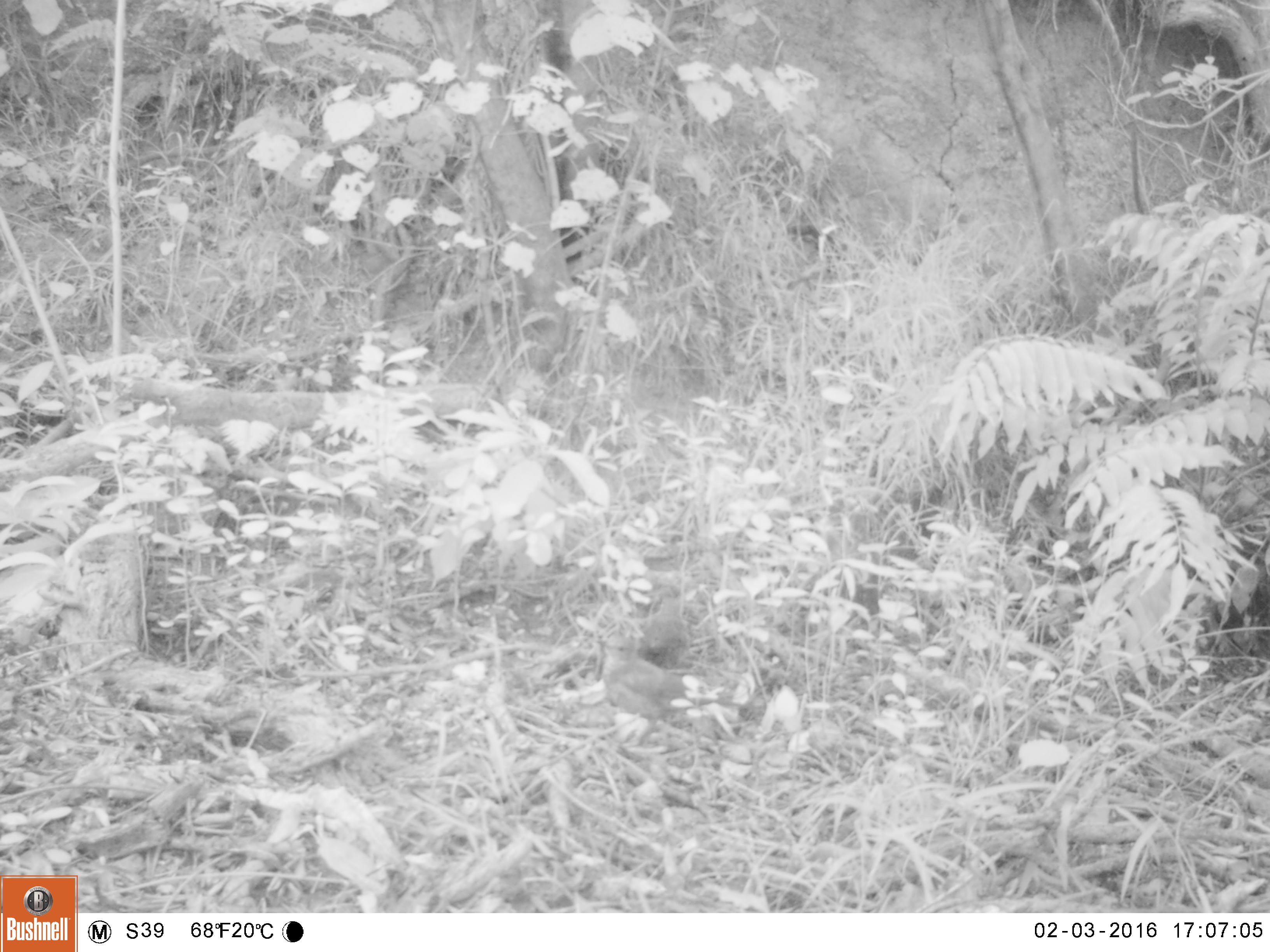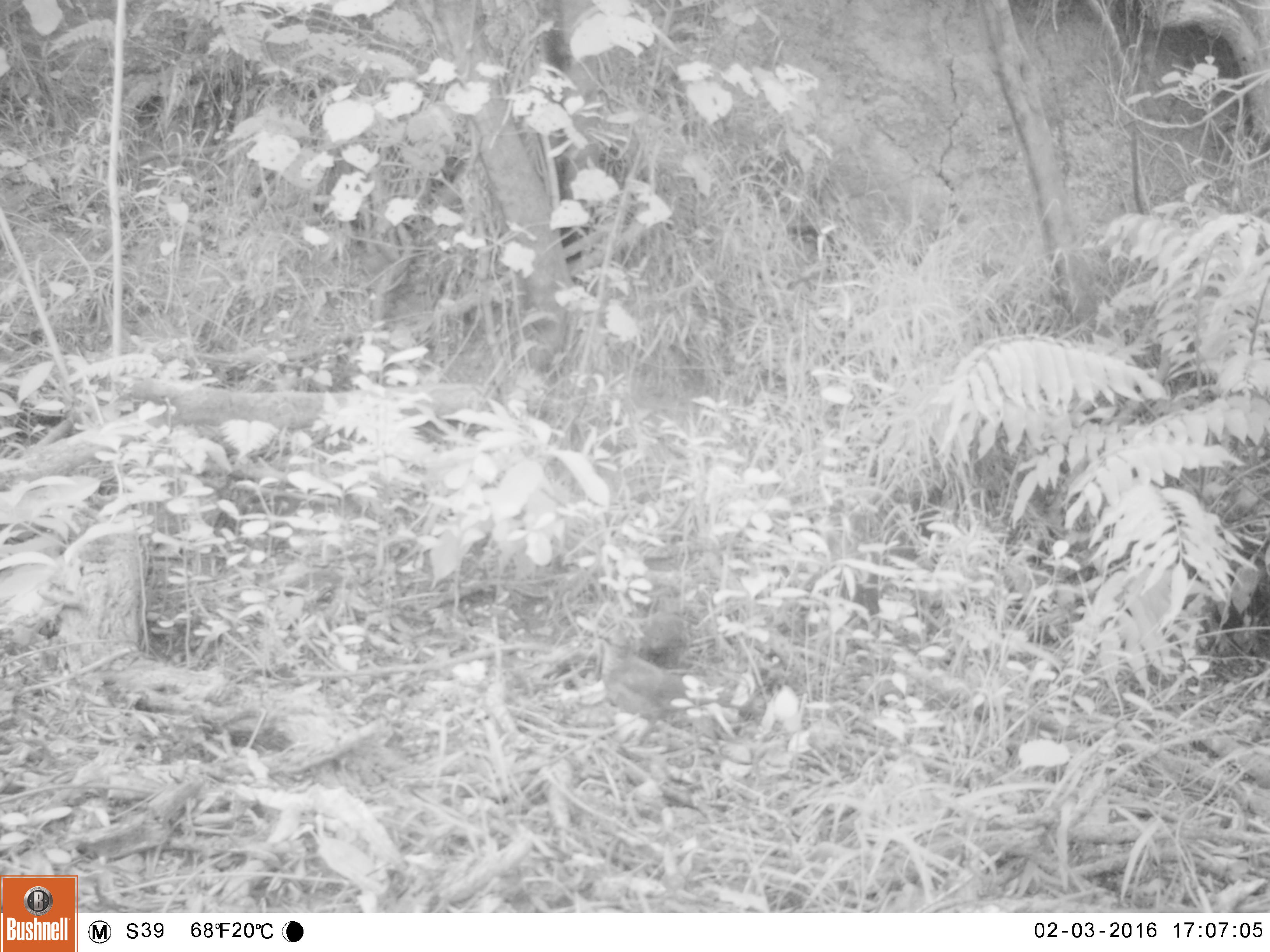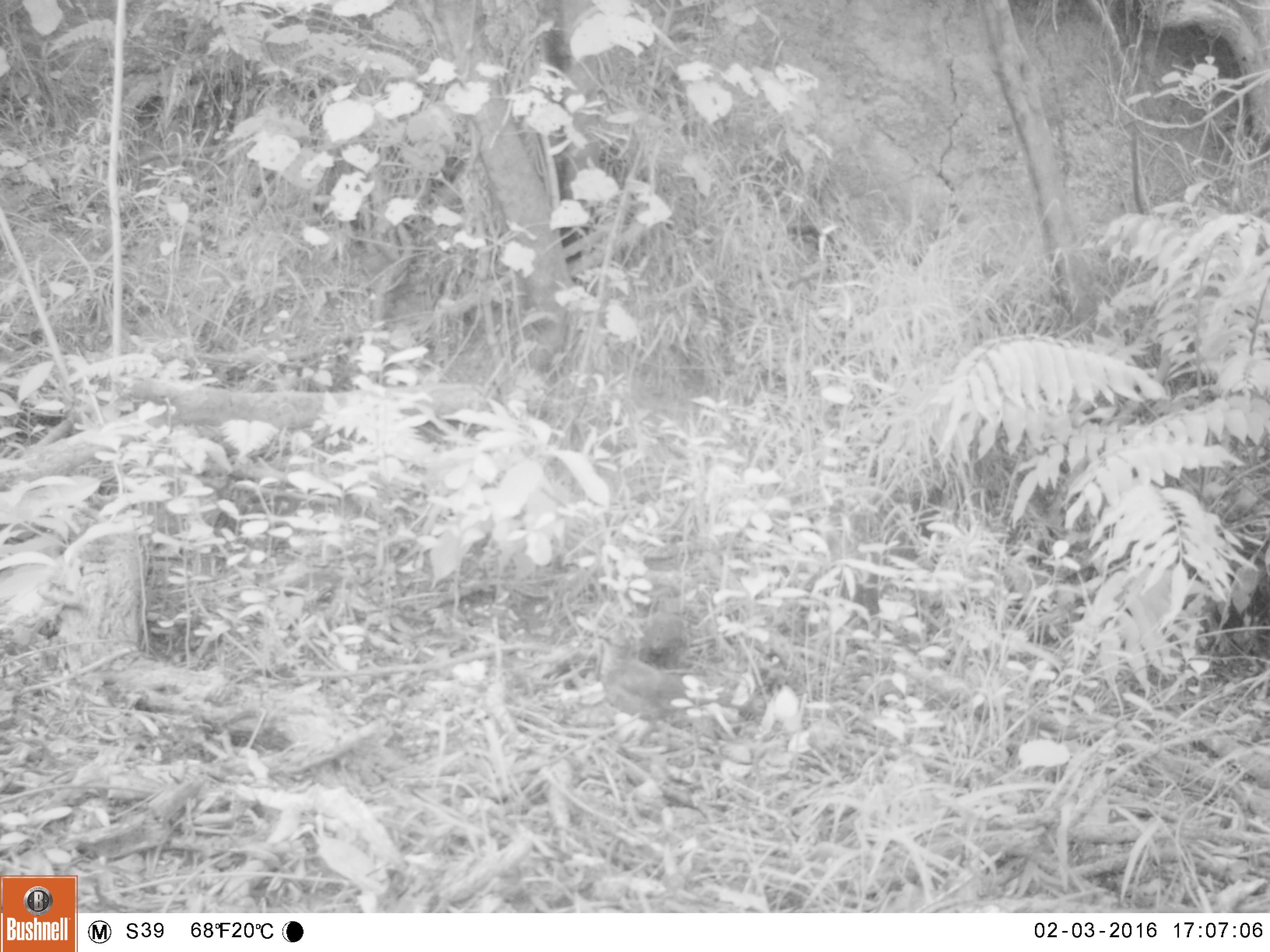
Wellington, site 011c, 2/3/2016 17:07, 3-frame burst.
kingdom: Animalia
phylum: Chordata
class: Aves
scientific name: Aves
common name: bird